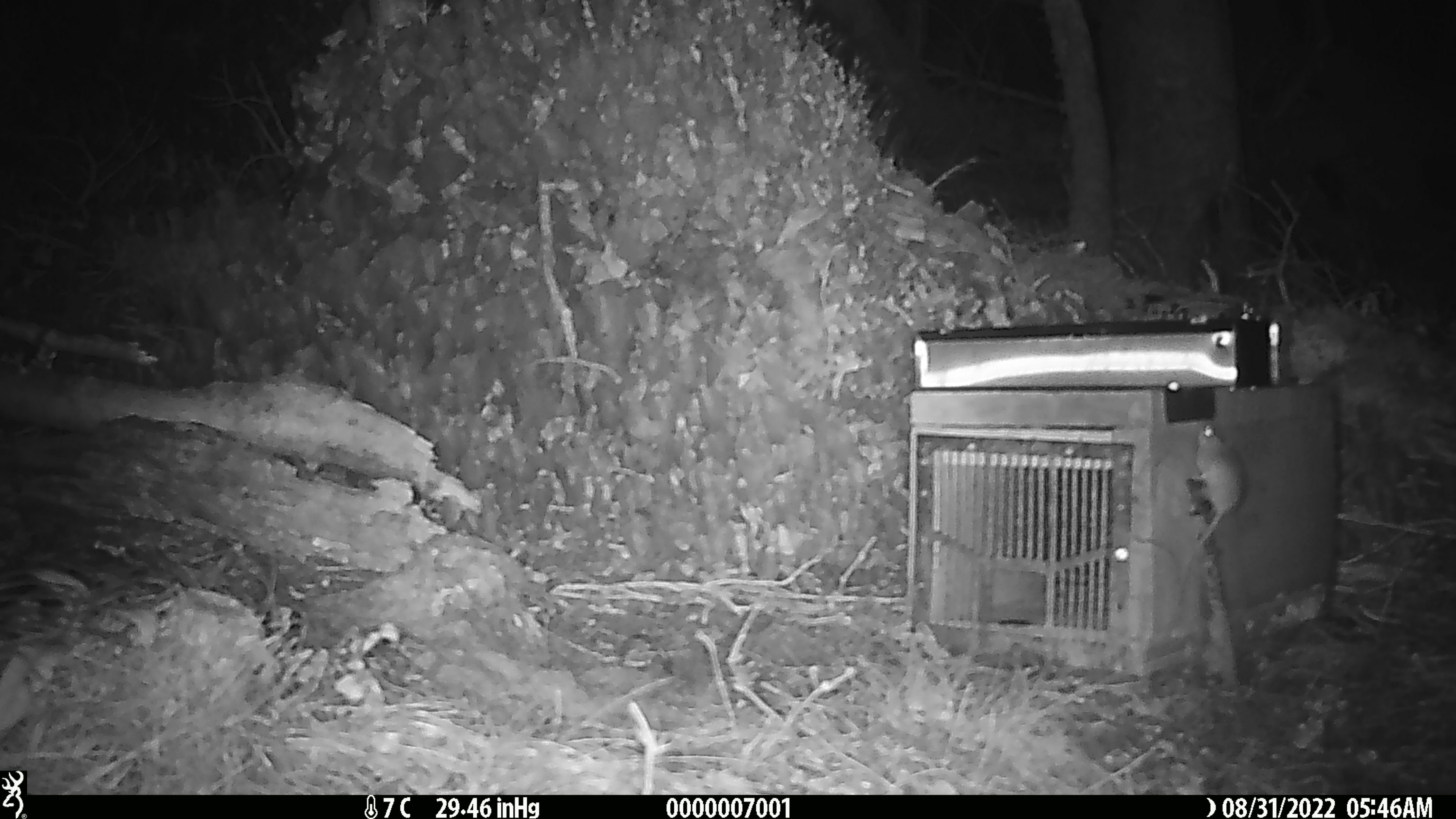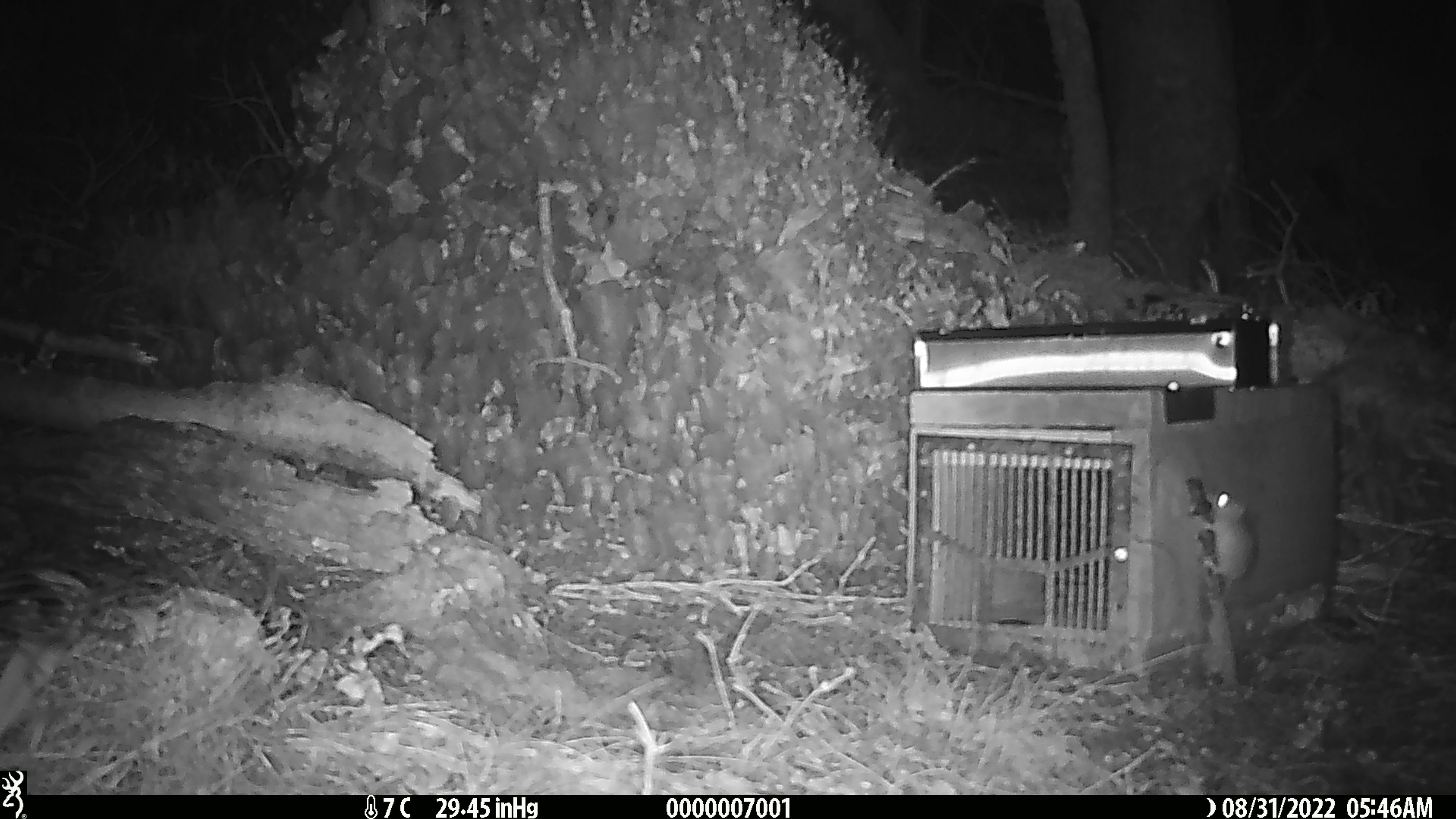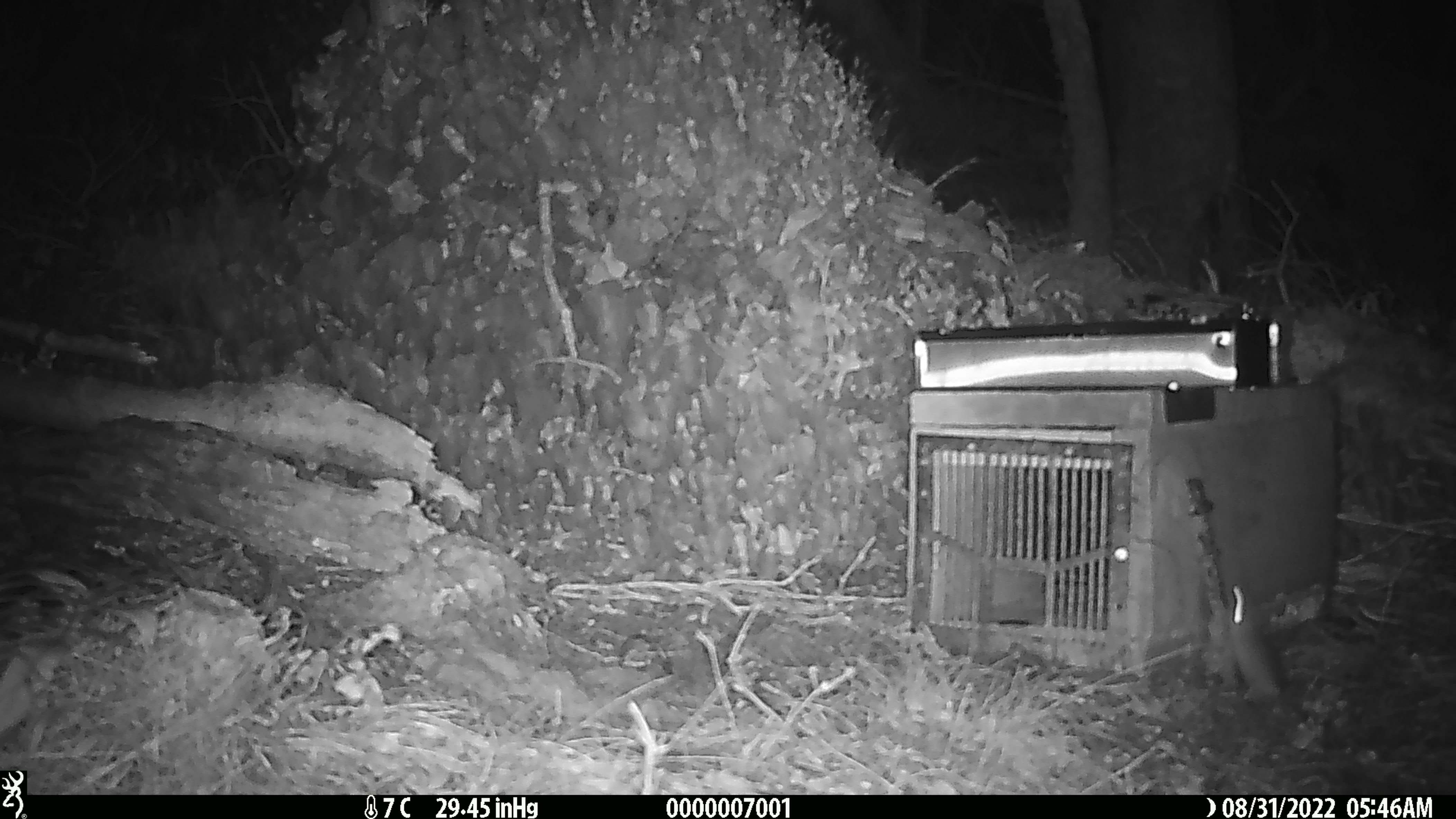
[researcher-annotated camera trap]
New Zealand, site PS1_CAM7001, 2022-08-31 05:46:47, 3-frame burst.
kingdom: Animalia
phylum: Chordata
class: Mammalia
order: Rodentia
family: Muridae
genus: Mus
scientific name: Mus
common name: mouse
Mouse (Mus).